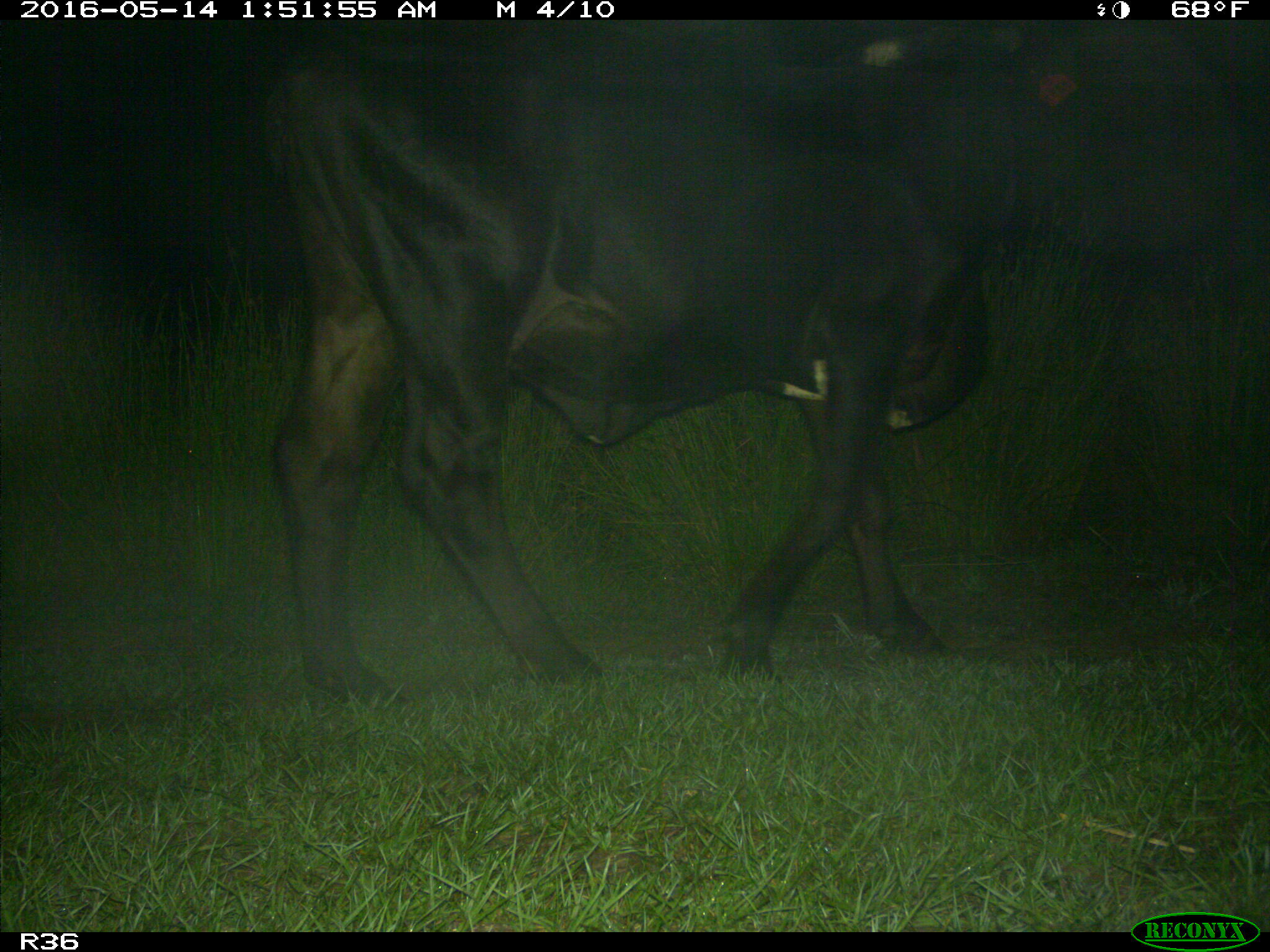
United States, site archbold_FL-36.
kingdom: Animalia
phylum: Chordata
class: Mammalia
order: Artiodactyla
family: Bovidae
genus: Bos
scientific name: Bos taurus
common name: domestic cow